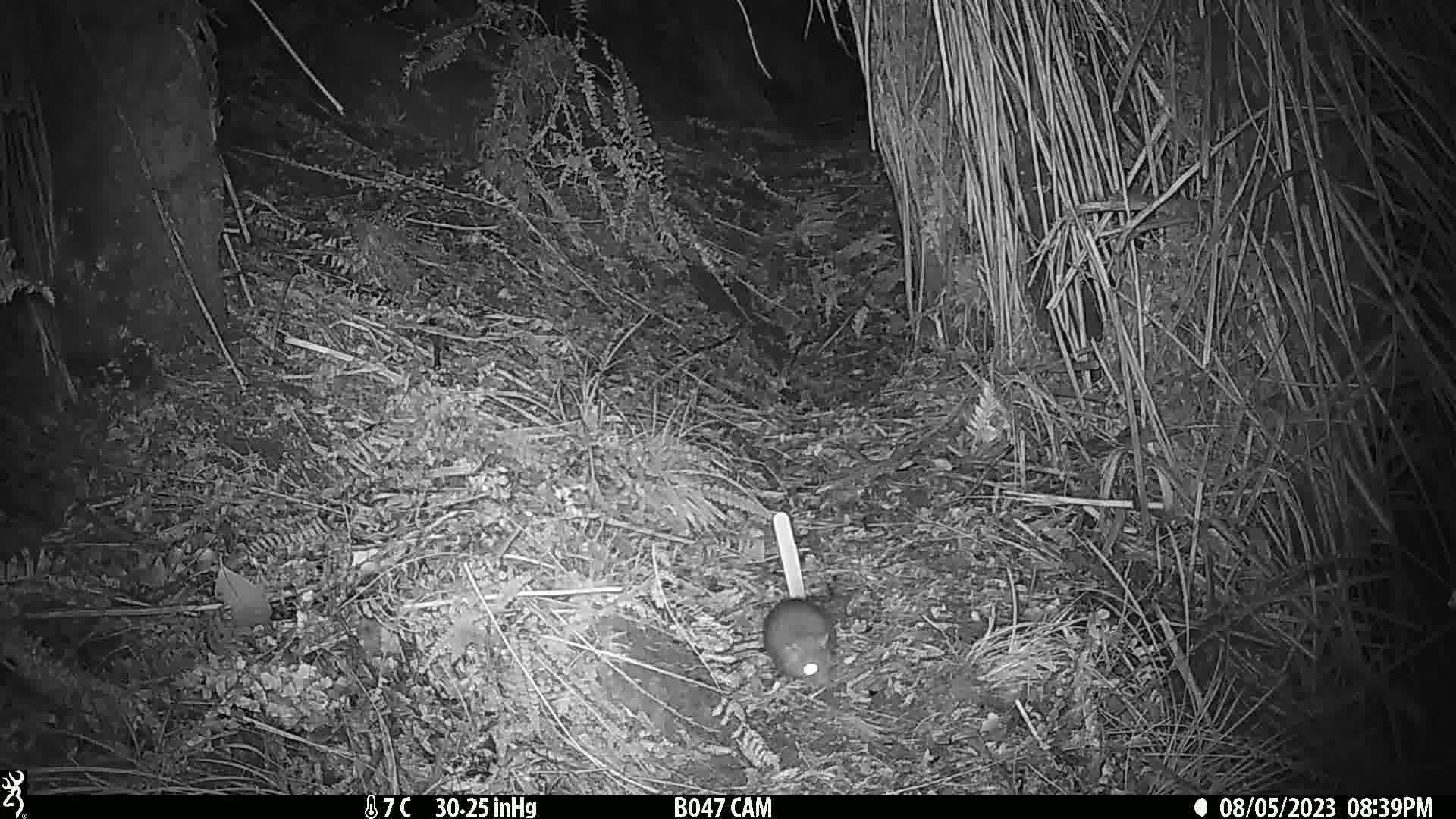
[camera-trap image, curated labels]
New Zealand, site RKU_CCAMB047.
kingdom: Animalia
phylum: Chordata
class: Mammalia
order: Rodentia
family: Muridae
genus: Rattus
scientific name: Rattus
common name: rat